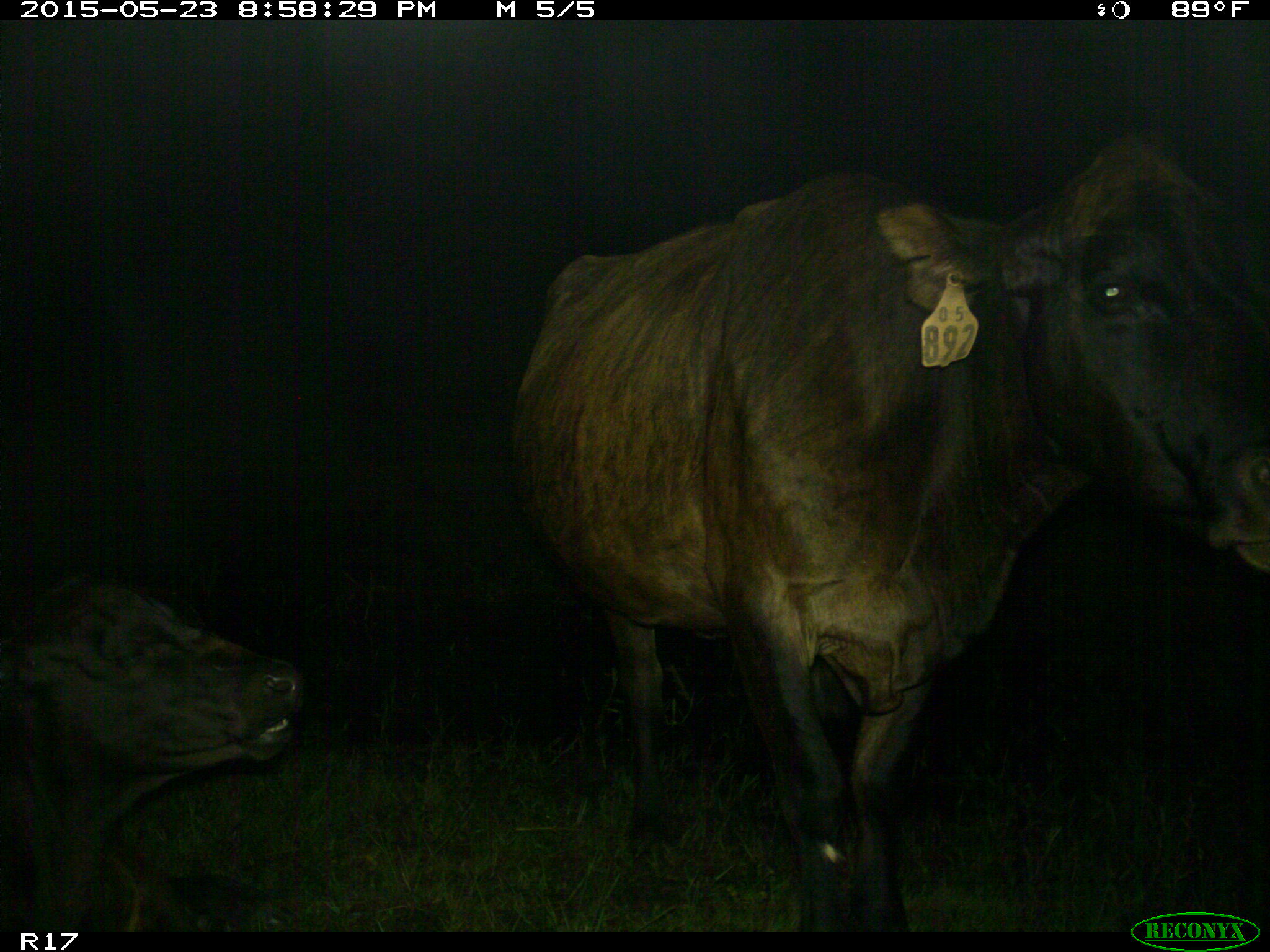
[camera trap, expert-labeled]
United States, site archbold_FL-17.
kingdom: Animalia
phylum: Chordata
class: Mammalia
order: Artiodactyla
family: Bovidae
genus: Bos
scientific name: Bos taurus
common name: domestic cow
Bos taurus (domestic cow).